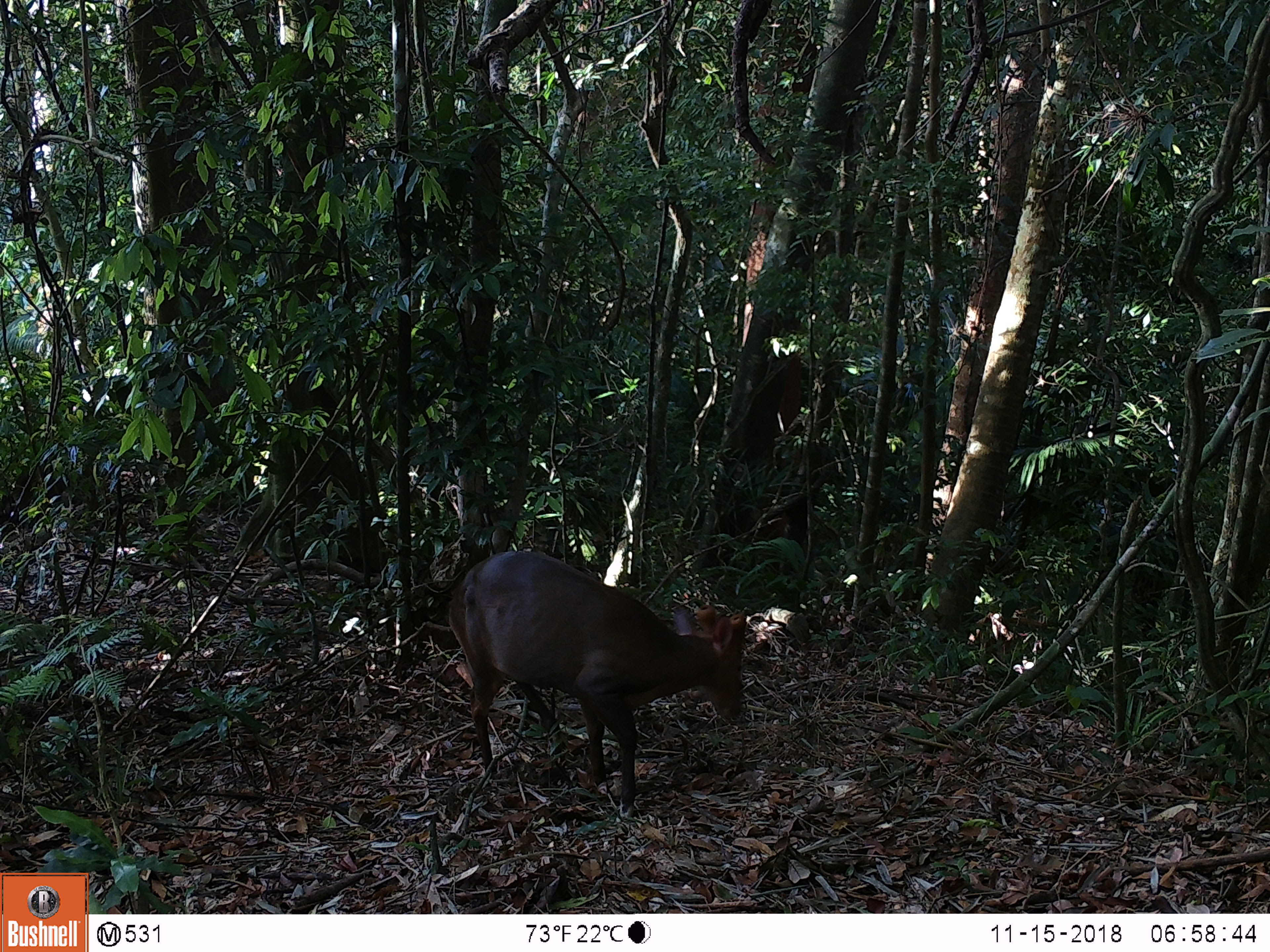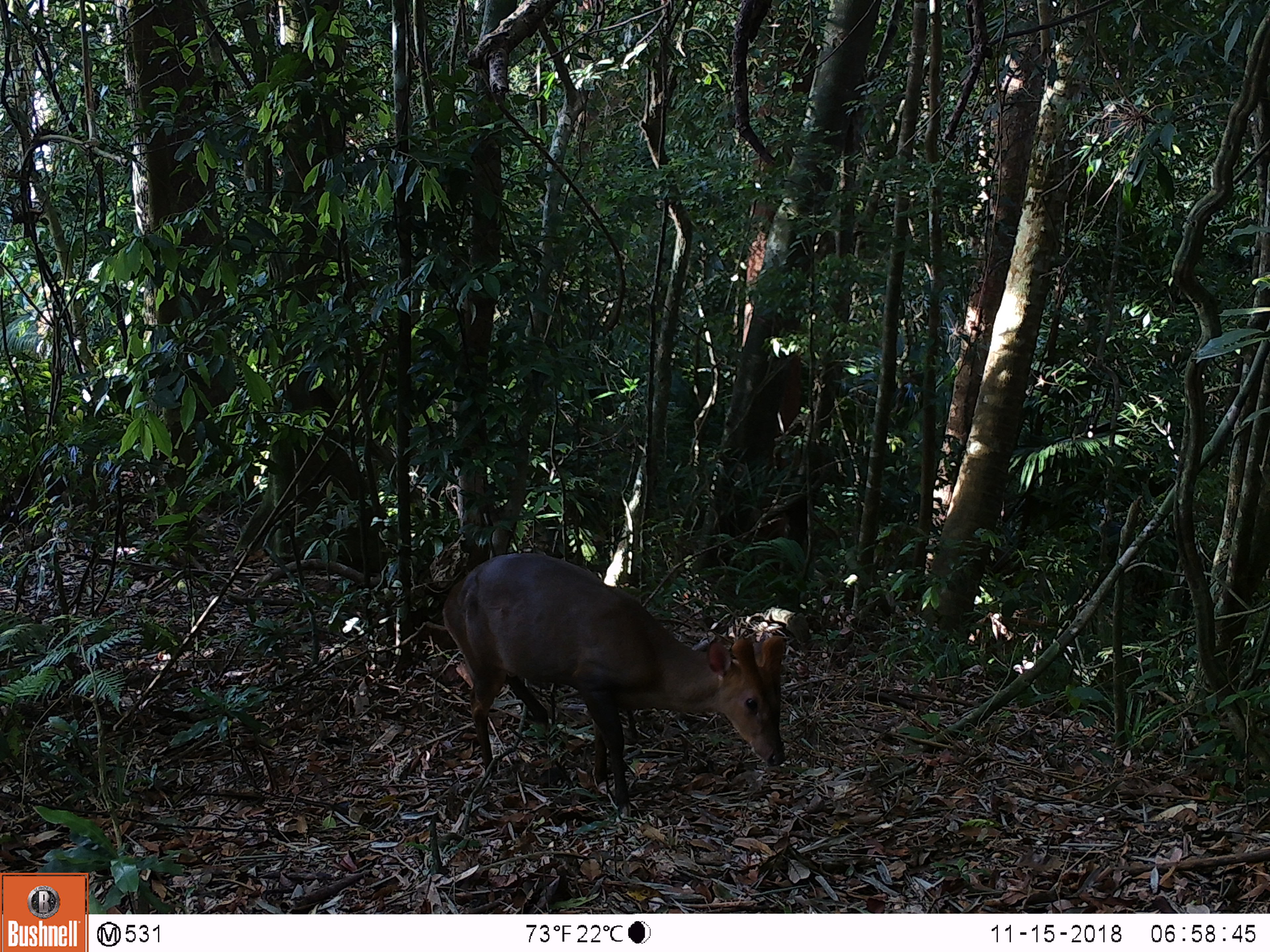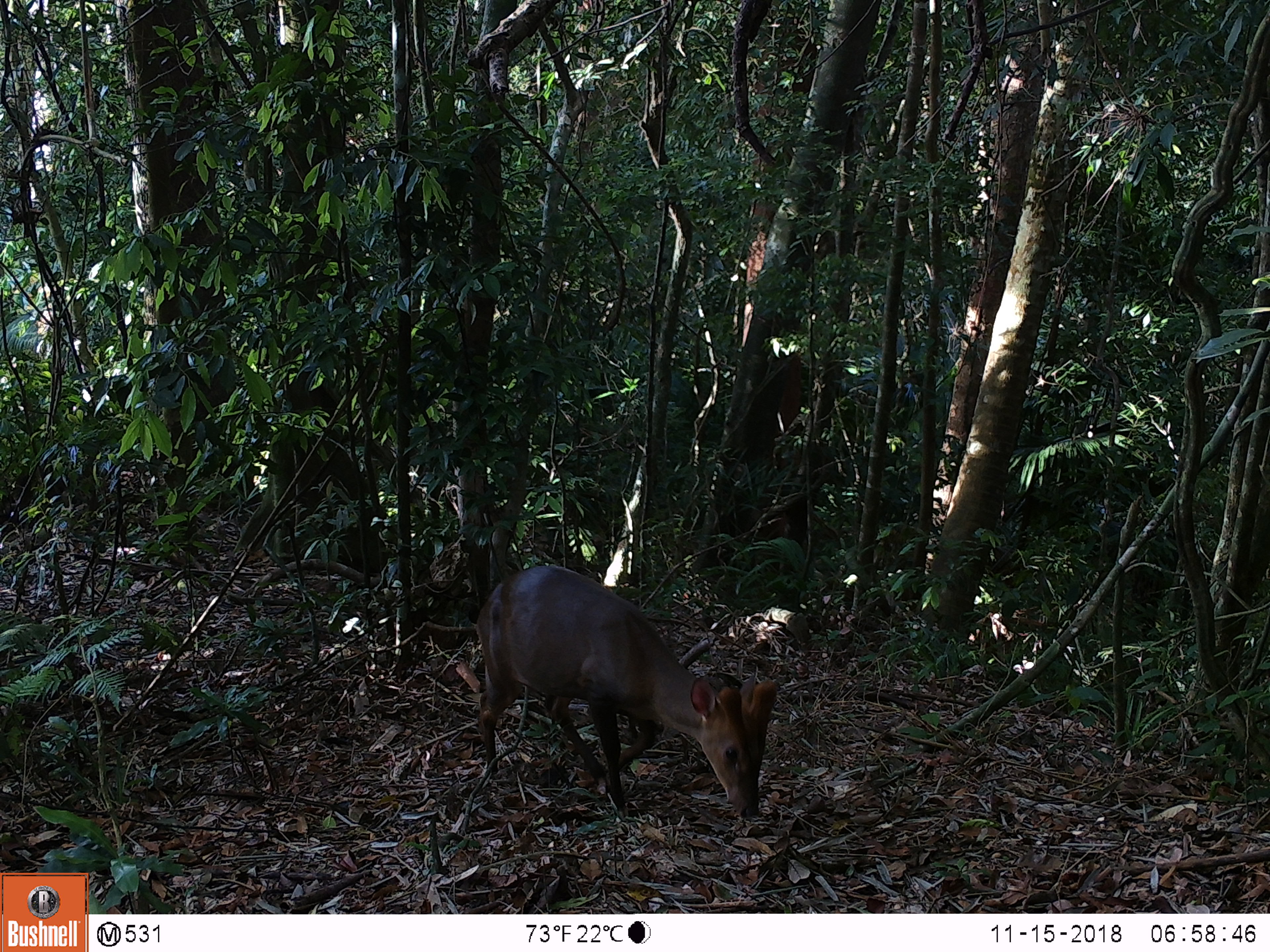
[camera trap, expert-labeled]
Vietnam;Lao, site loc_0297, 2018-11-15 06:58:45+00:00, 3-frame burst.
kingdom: Animalia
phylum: Chordata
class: Mammalia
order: Artiodactyla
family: Cervidae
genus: Muntiacus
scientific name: Muntiacus vuquangensis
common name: large-antlered muntjac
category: large antlered muntjac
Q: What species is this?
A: Large antlered muntjac (large-antlered muntjac) (Muntiacus vuquangensis).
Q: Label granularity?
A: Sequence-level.